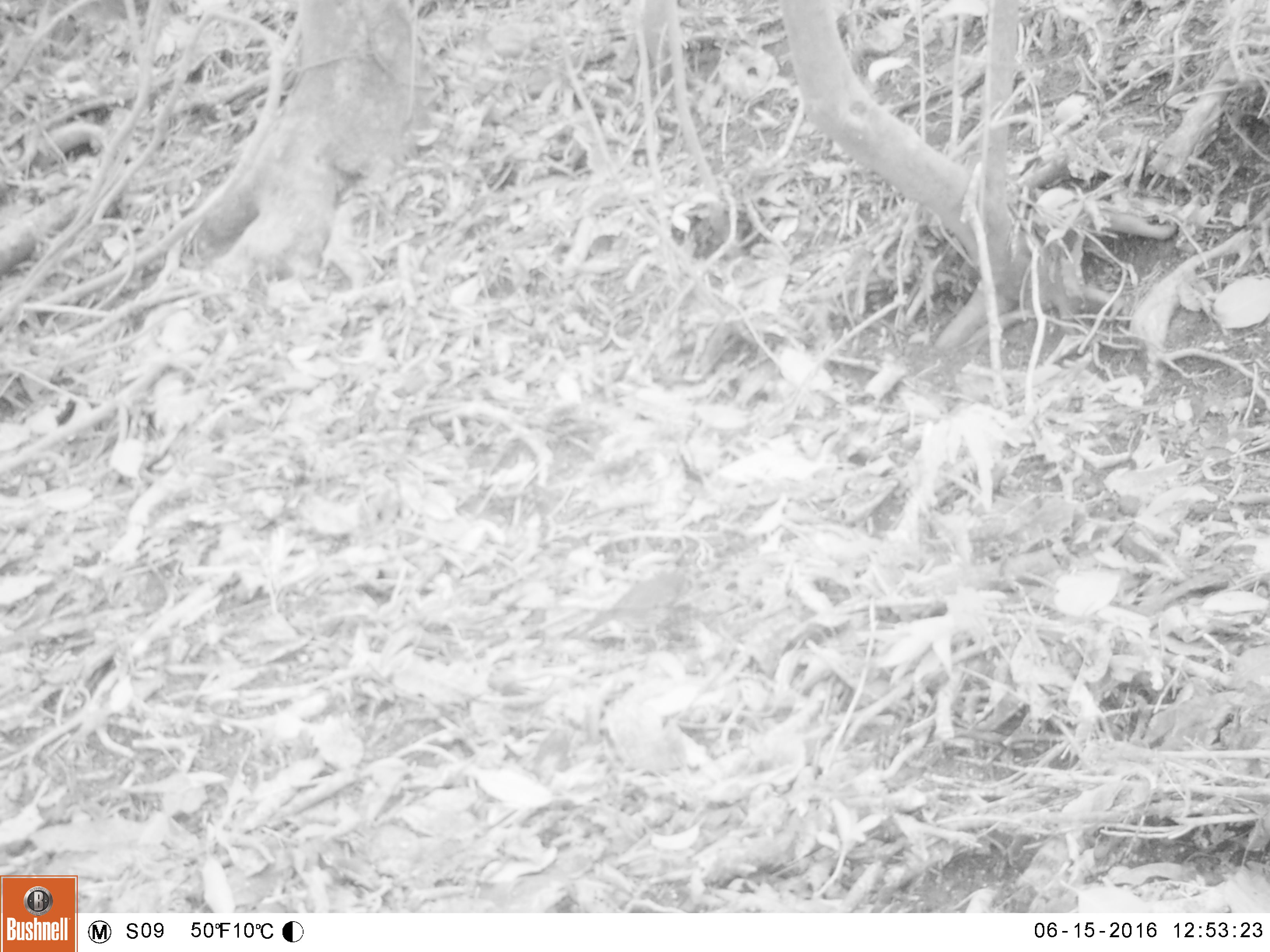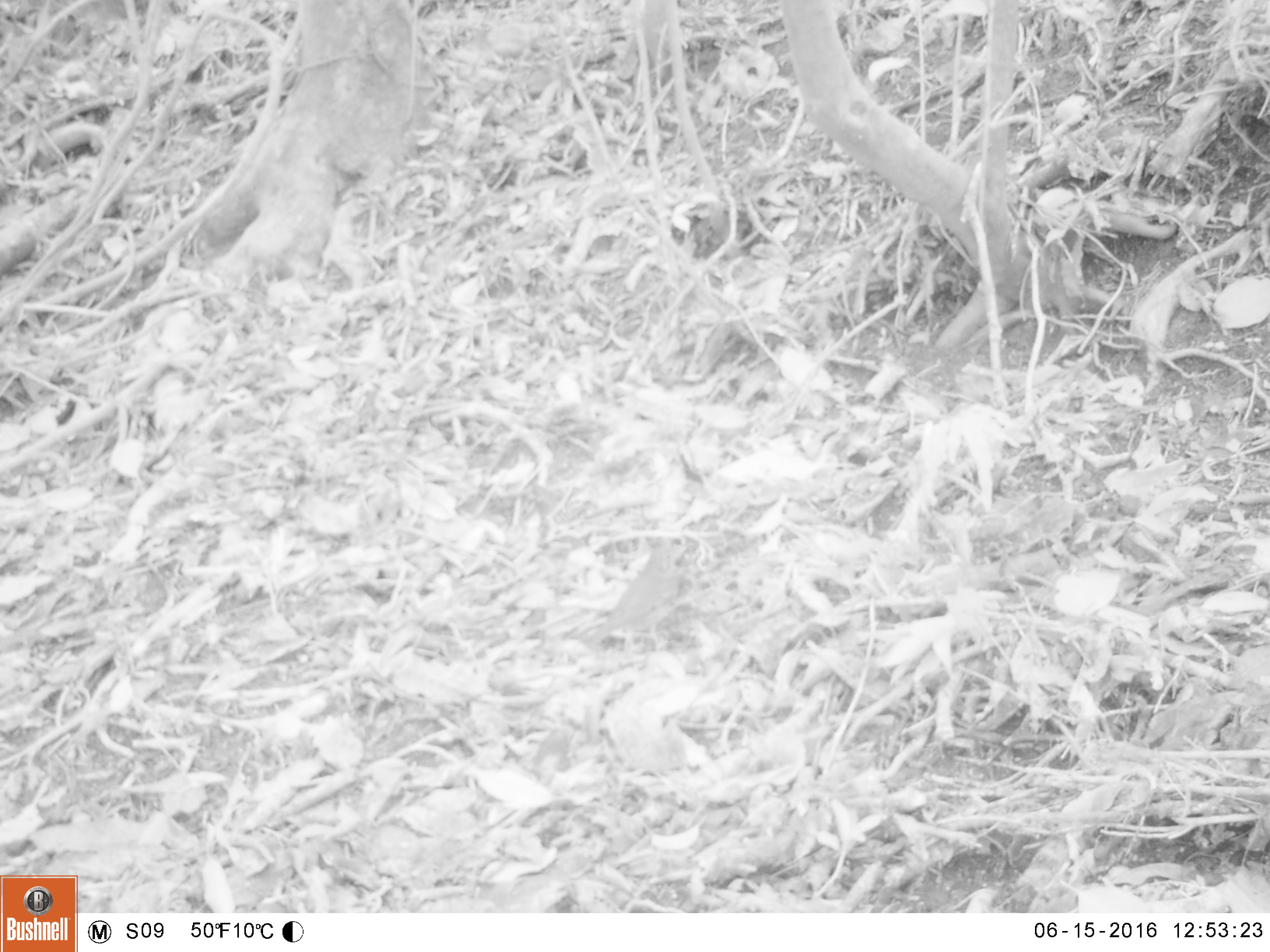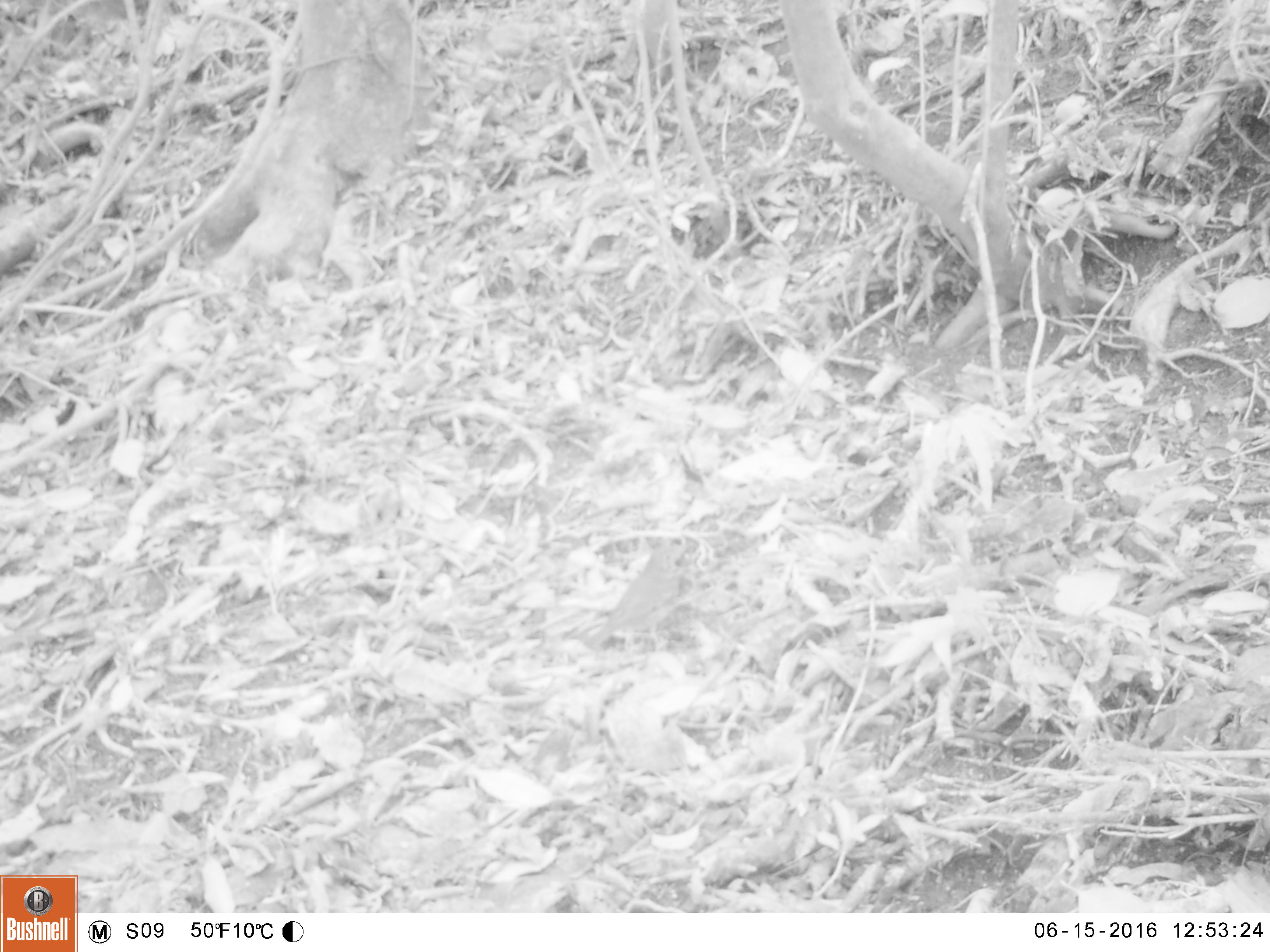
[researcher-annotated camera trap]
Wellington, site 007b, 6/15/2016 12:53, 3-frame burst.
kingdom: Animalia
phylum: Chordata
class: Aves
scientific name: Aves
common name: bird